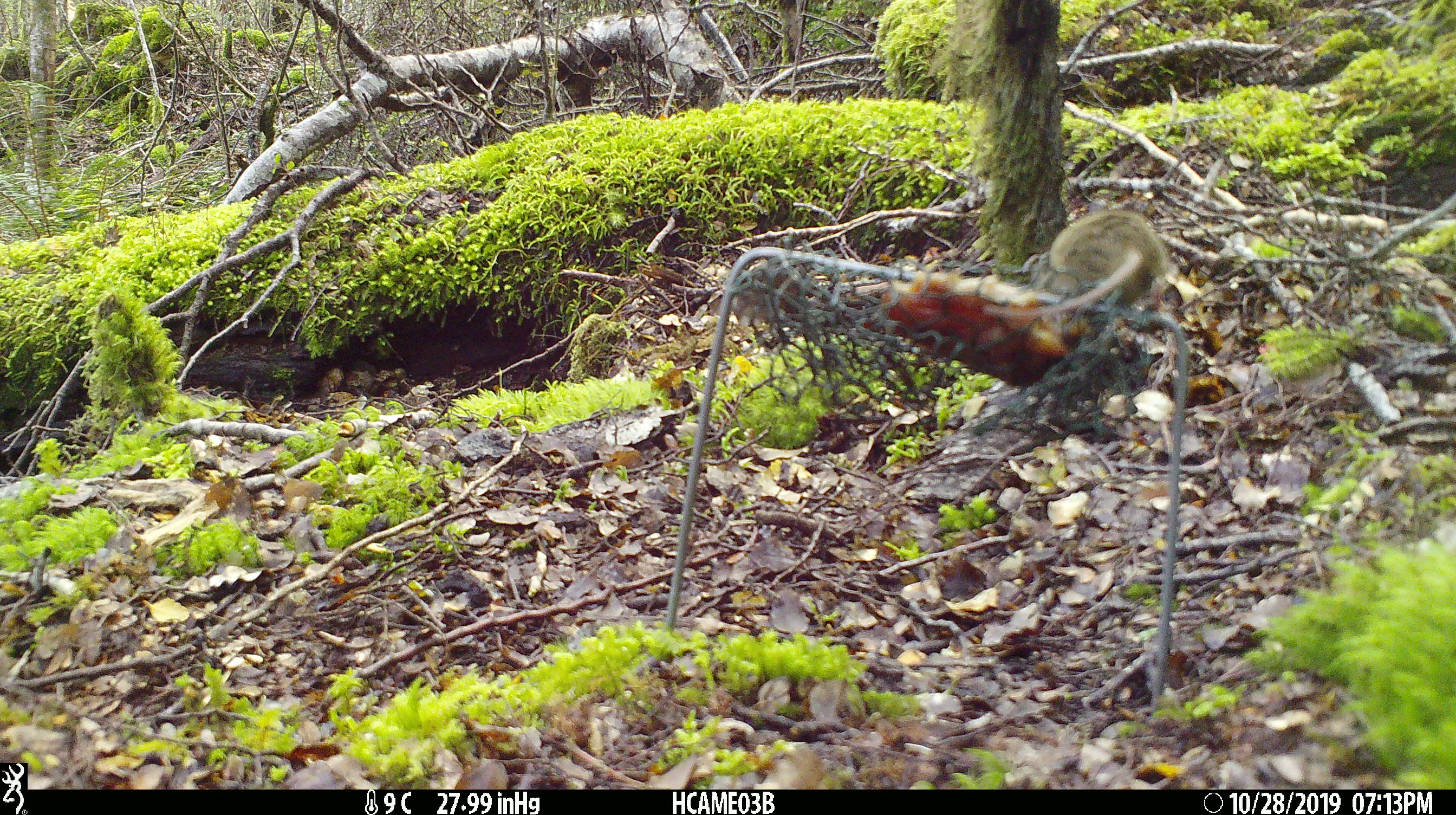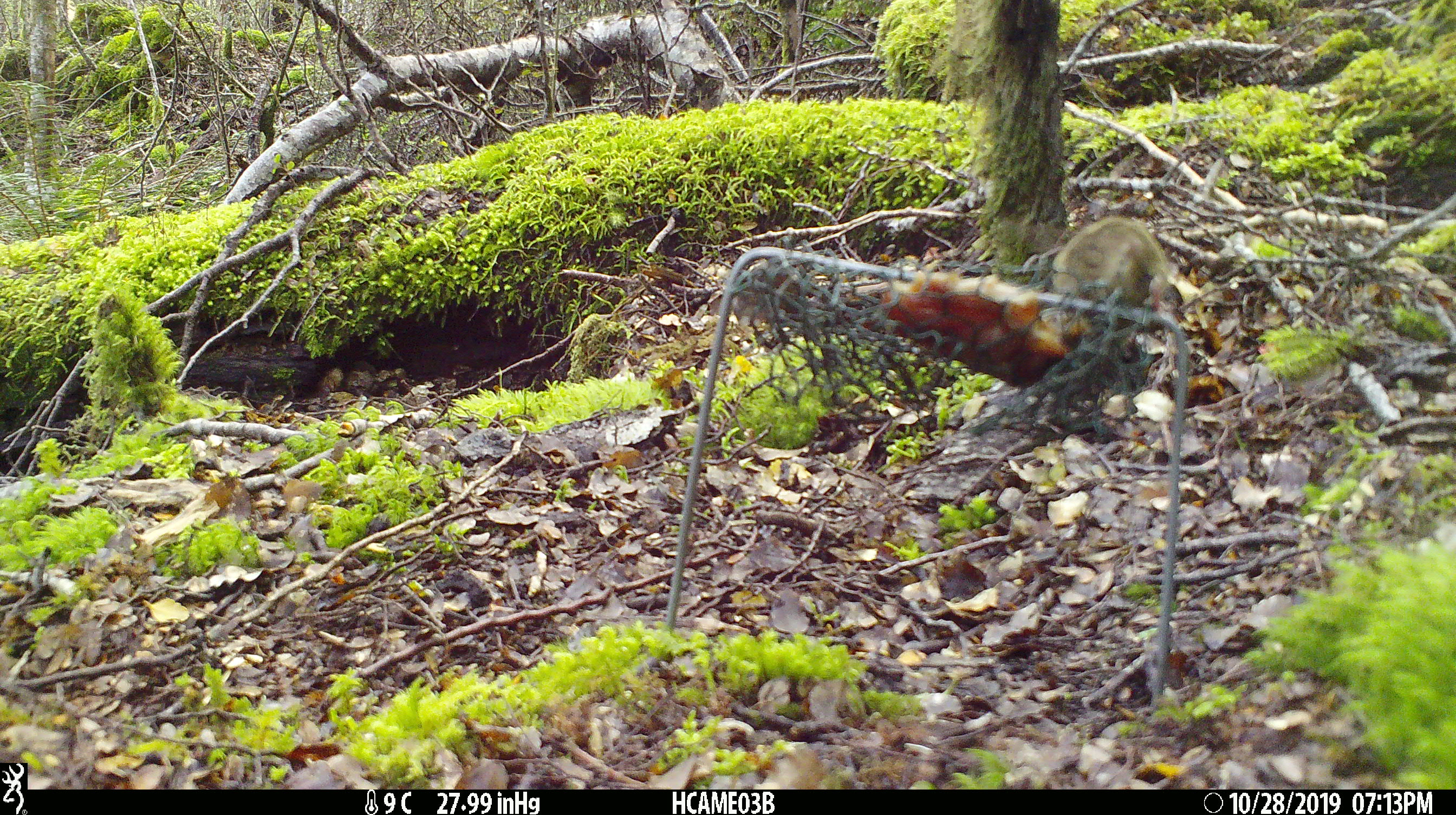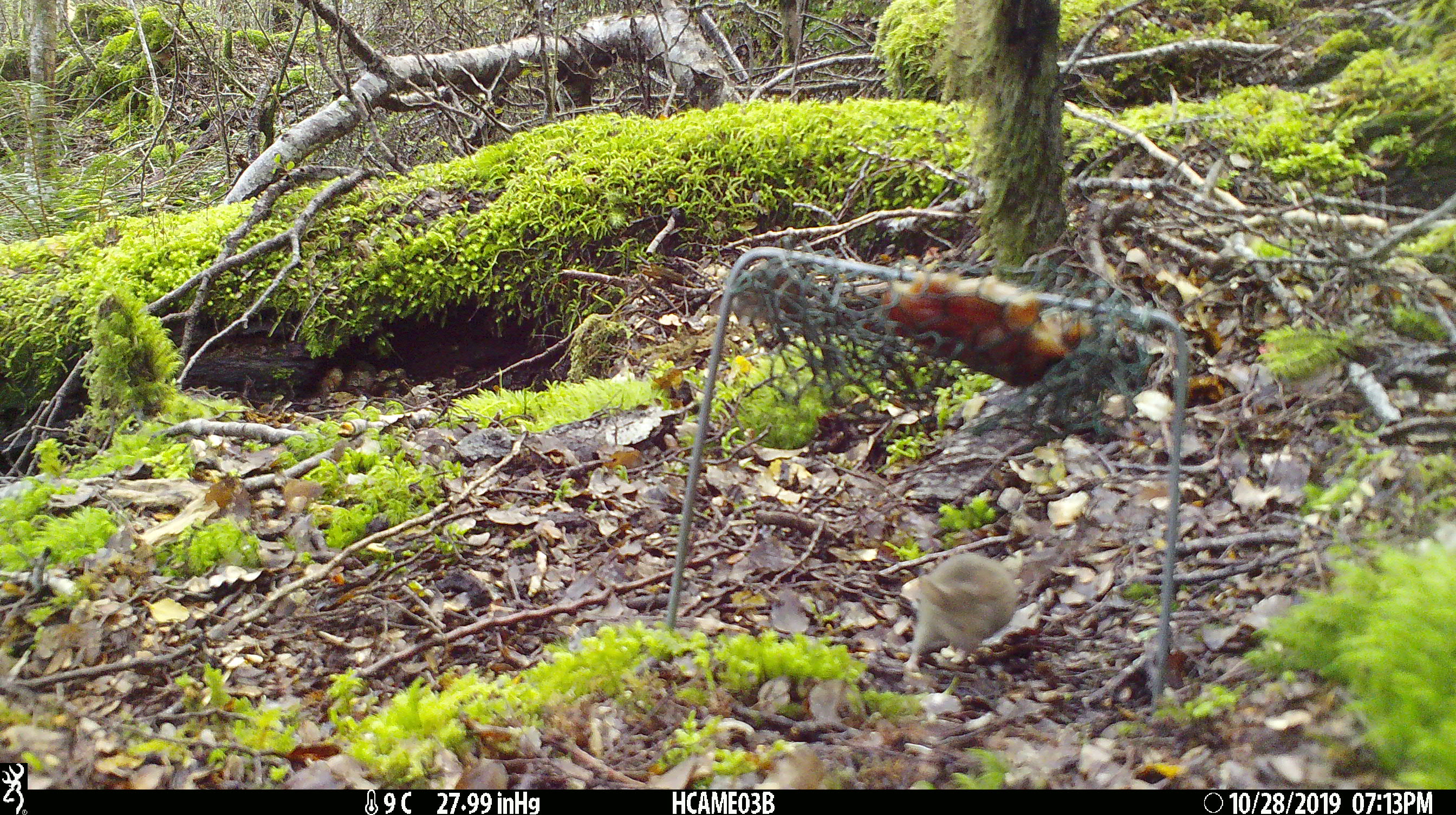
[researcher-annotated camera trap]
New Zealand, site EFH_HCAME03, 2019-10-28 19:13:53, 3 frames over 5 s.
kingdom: Animalia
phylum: Chordata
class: Mammalia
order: Rodentia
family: Muridae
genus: Mus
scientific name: Mus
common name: mouse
Mouse (Mus).